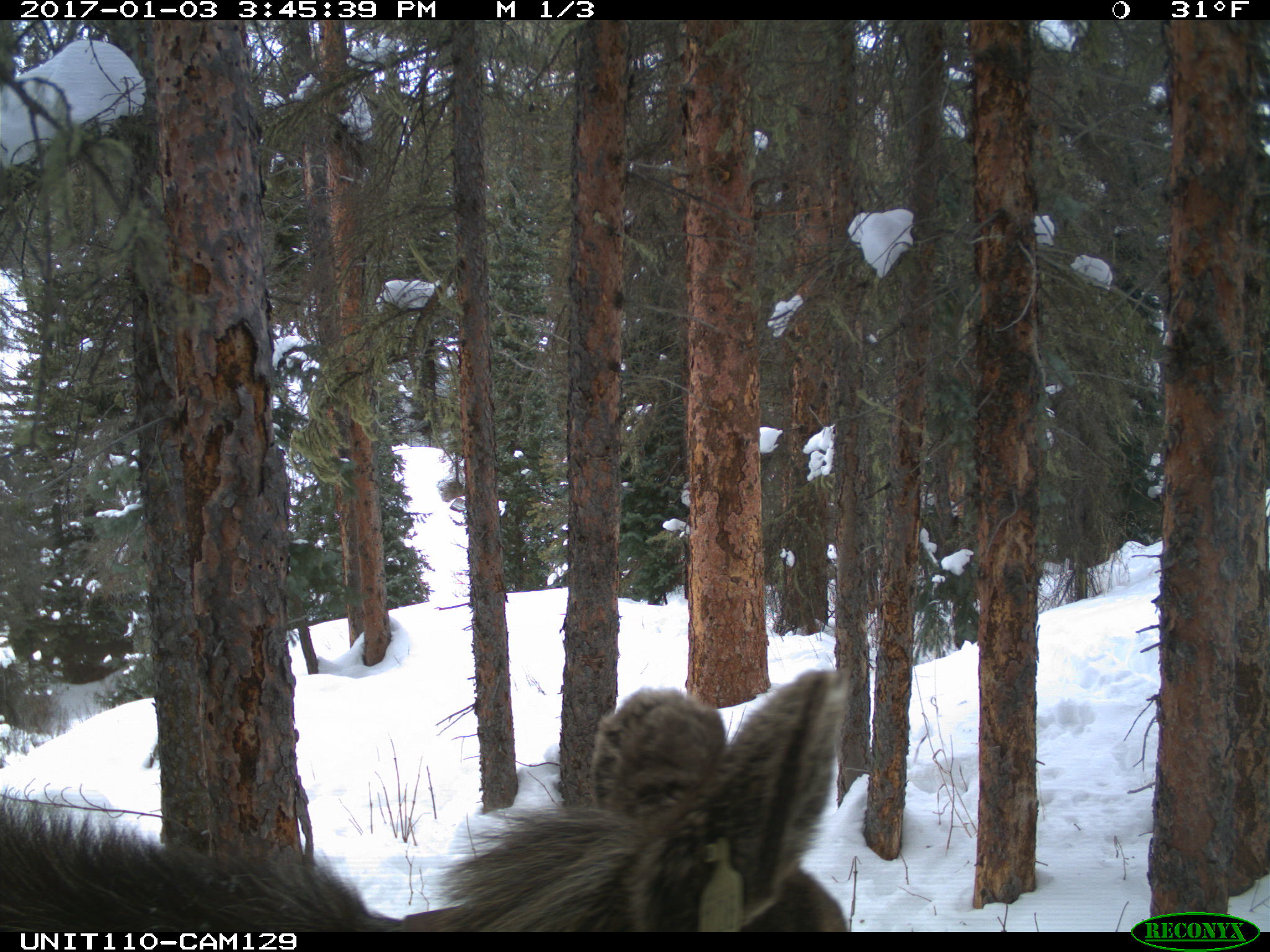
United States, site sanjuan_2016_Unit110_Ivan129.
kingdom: Animalia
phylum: Chordata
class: Mammalia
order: Artiodactyla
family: Cervidae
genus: Alces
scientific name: Alces alces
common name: moose